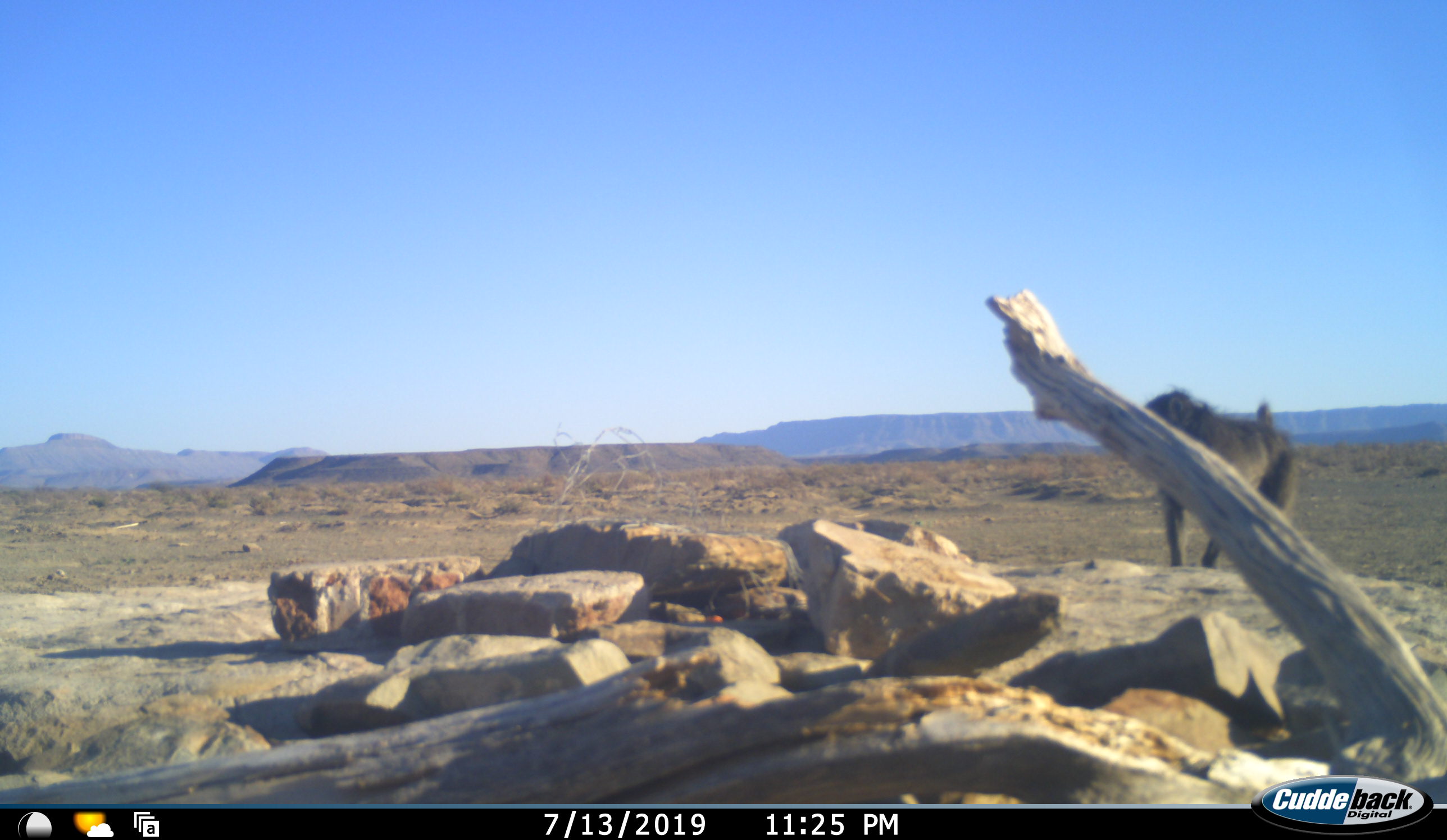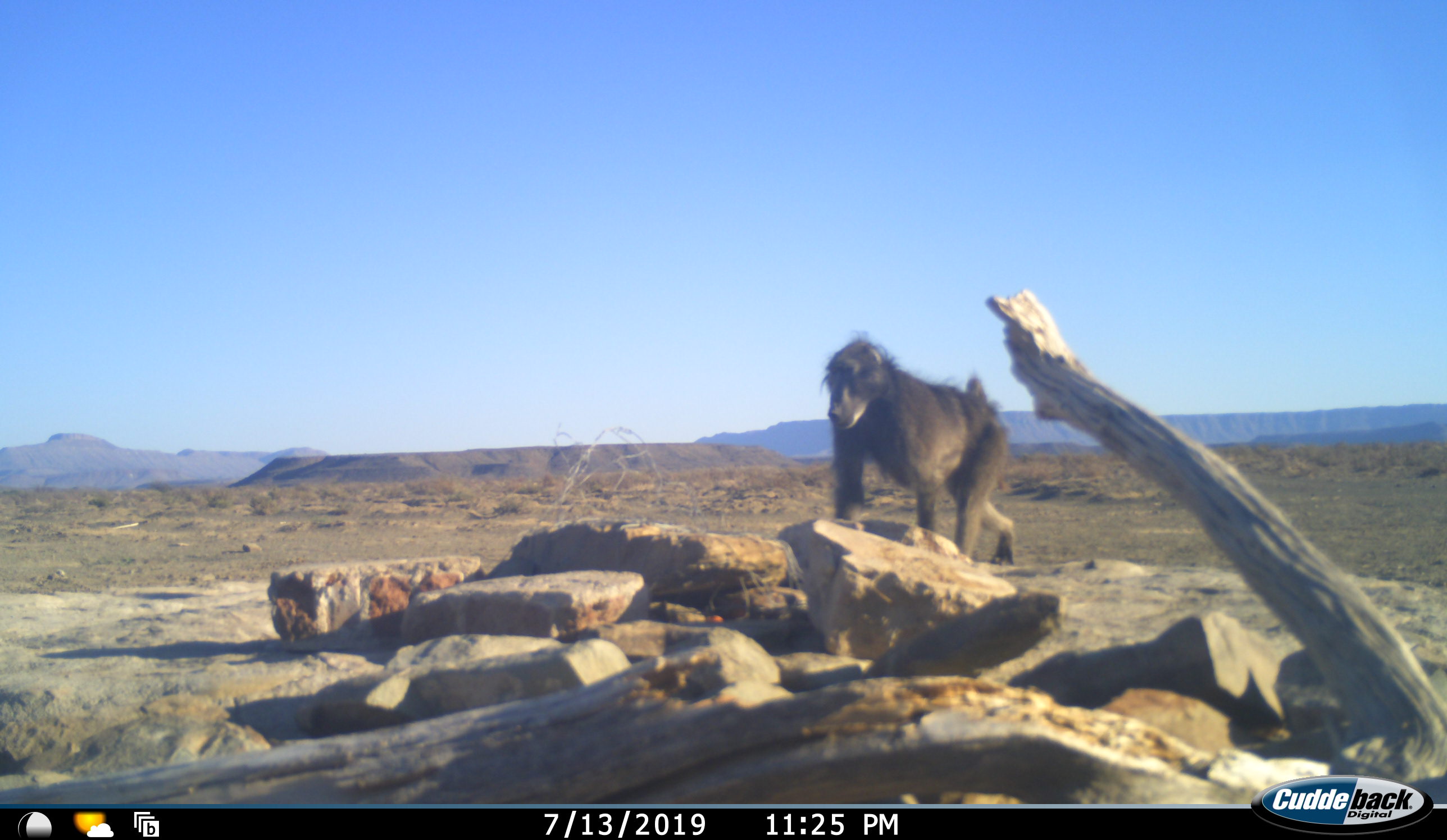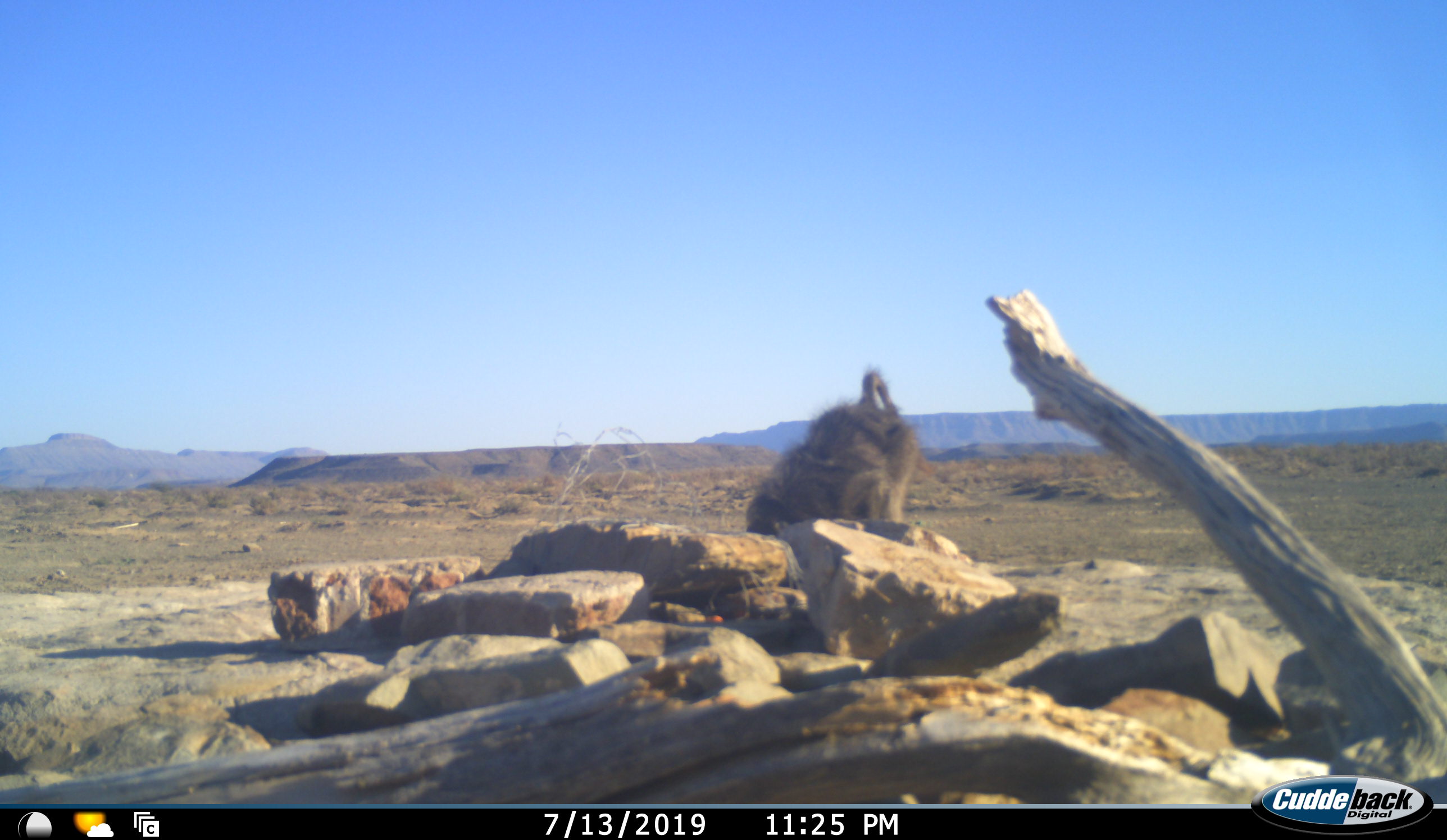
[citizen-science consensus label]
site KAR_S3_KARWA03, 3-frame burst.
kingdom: Animalia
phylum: Chordata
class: Mammalia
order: Primates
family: Cercopithecidae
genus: Papio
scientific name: Papio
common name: baboon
Baboon (Papio), count 1. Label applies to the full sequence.